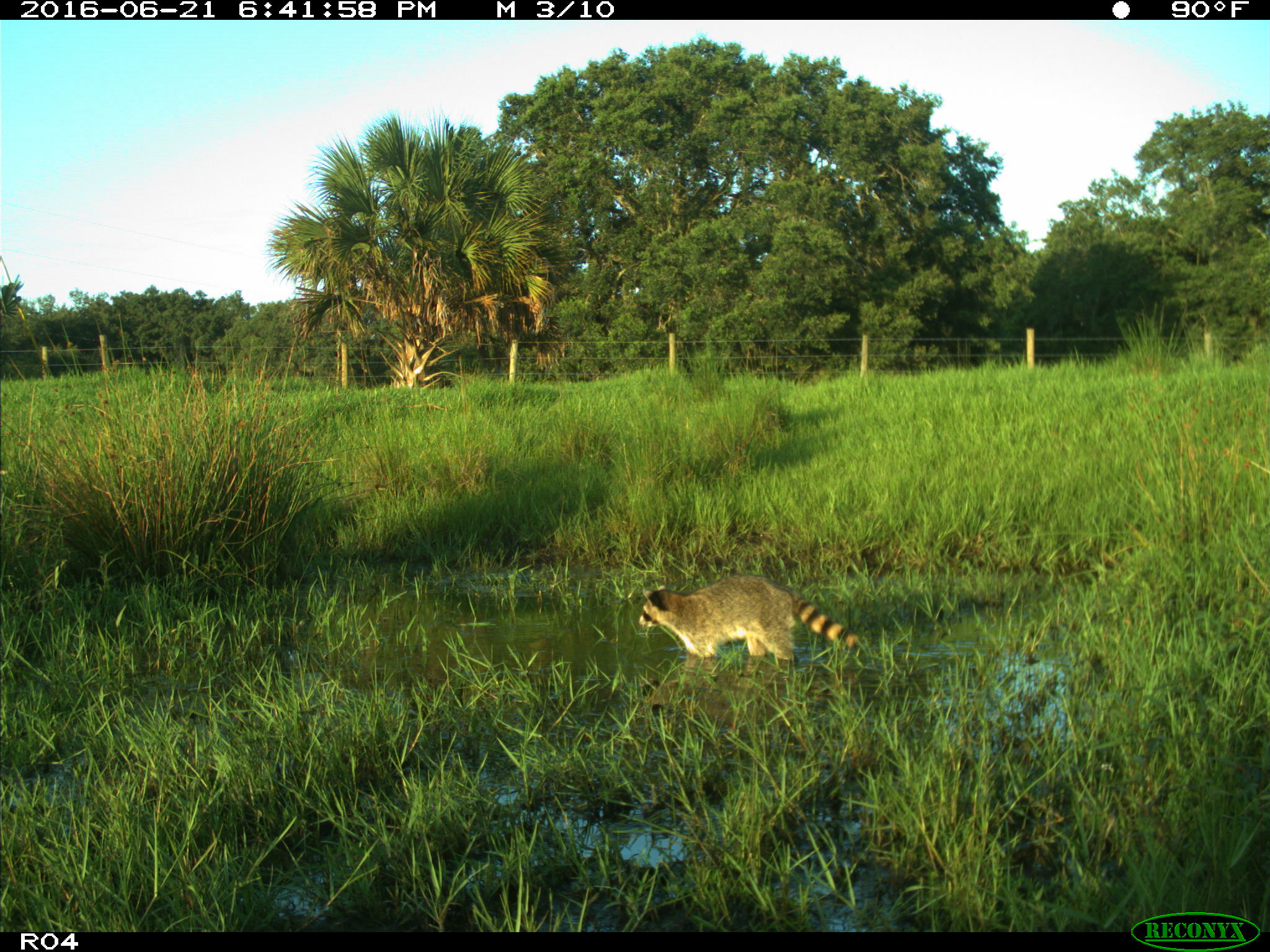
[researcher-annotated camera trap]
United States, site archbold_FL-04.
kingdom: Animalia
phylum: Chordata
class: Mammalia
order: Carnivora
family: Procyonidae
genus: Procyon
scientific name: Procyon lotor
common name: common raccoon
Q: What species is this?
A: Procyon lotor (common raccoon).